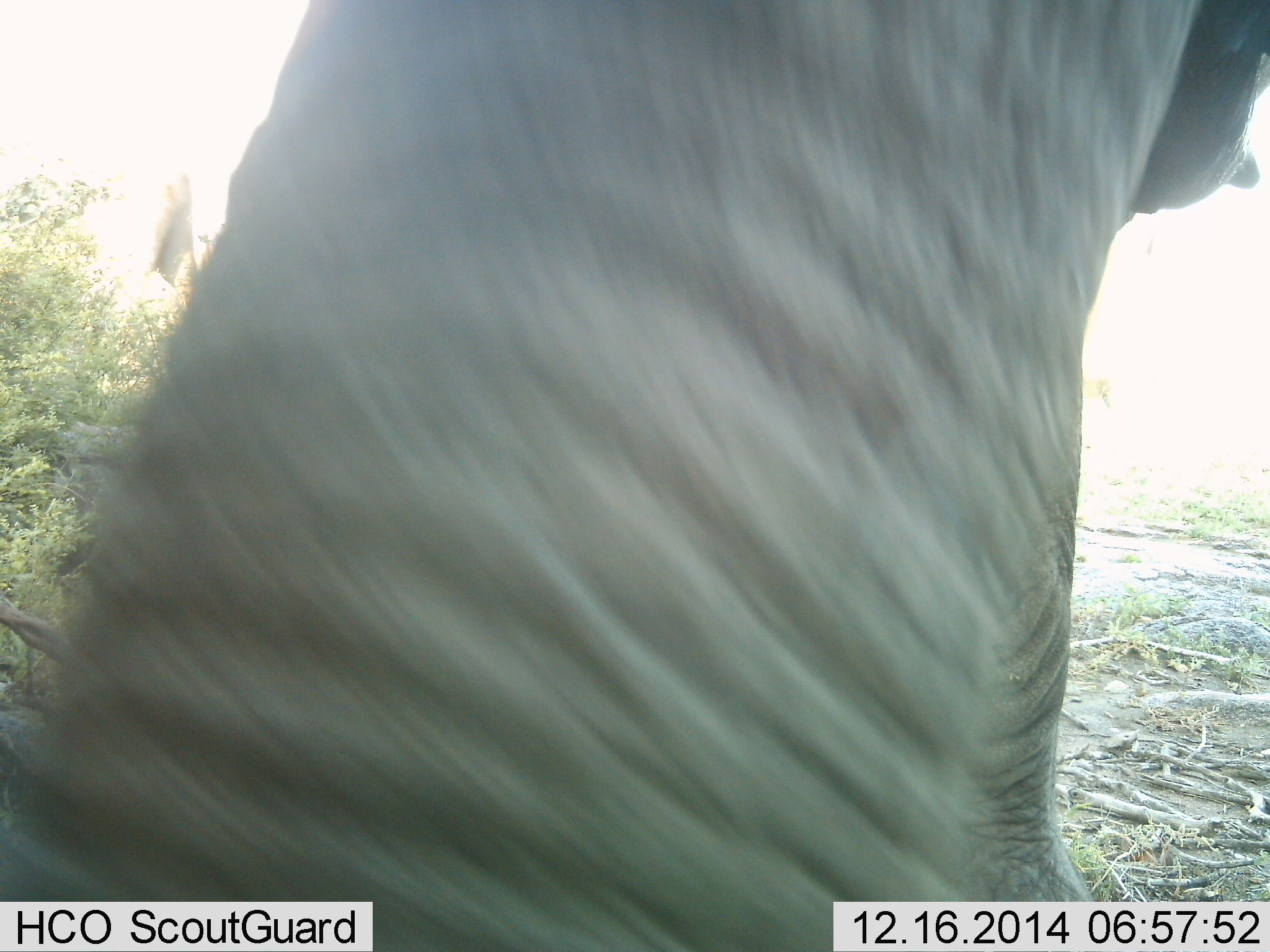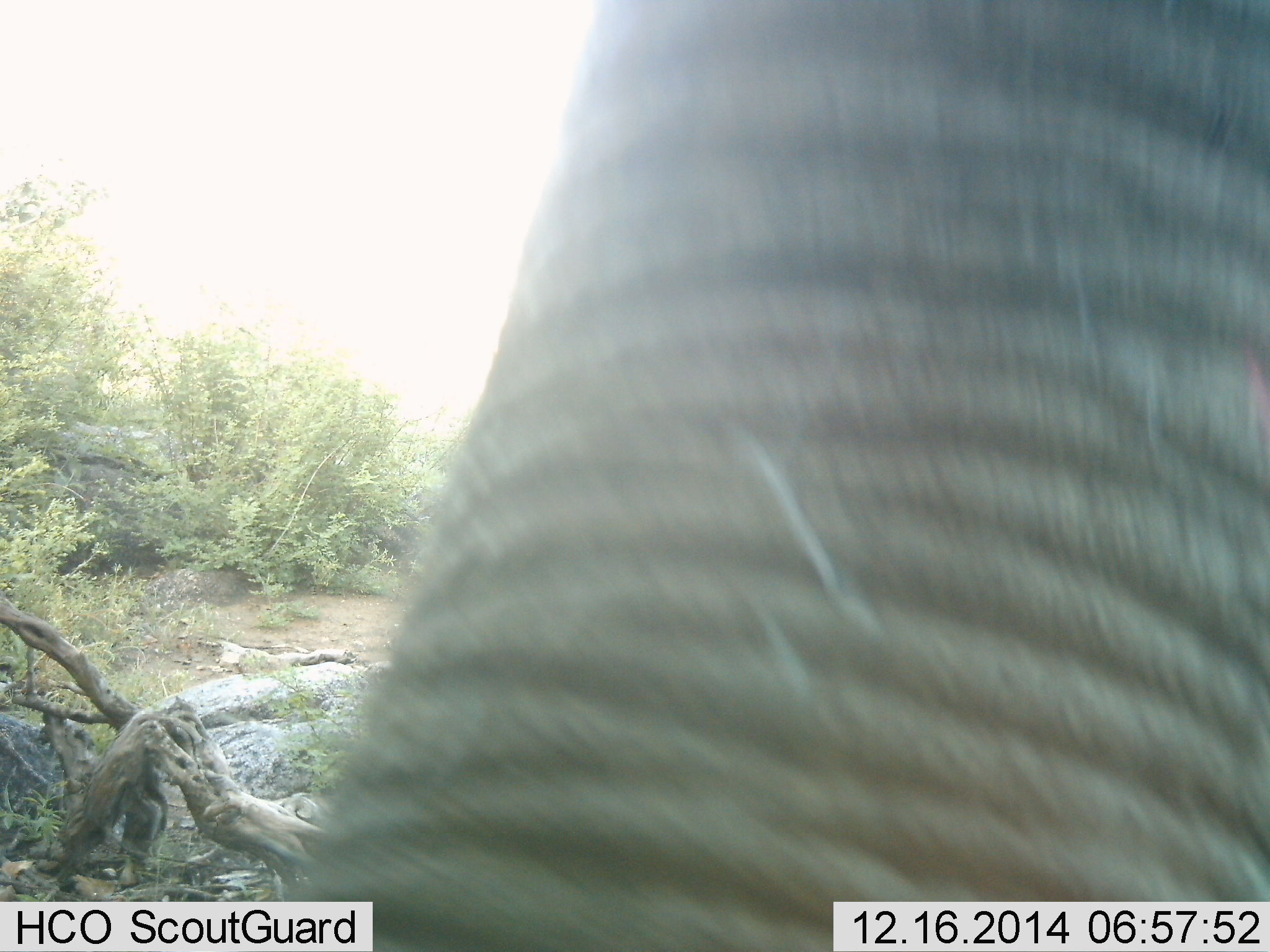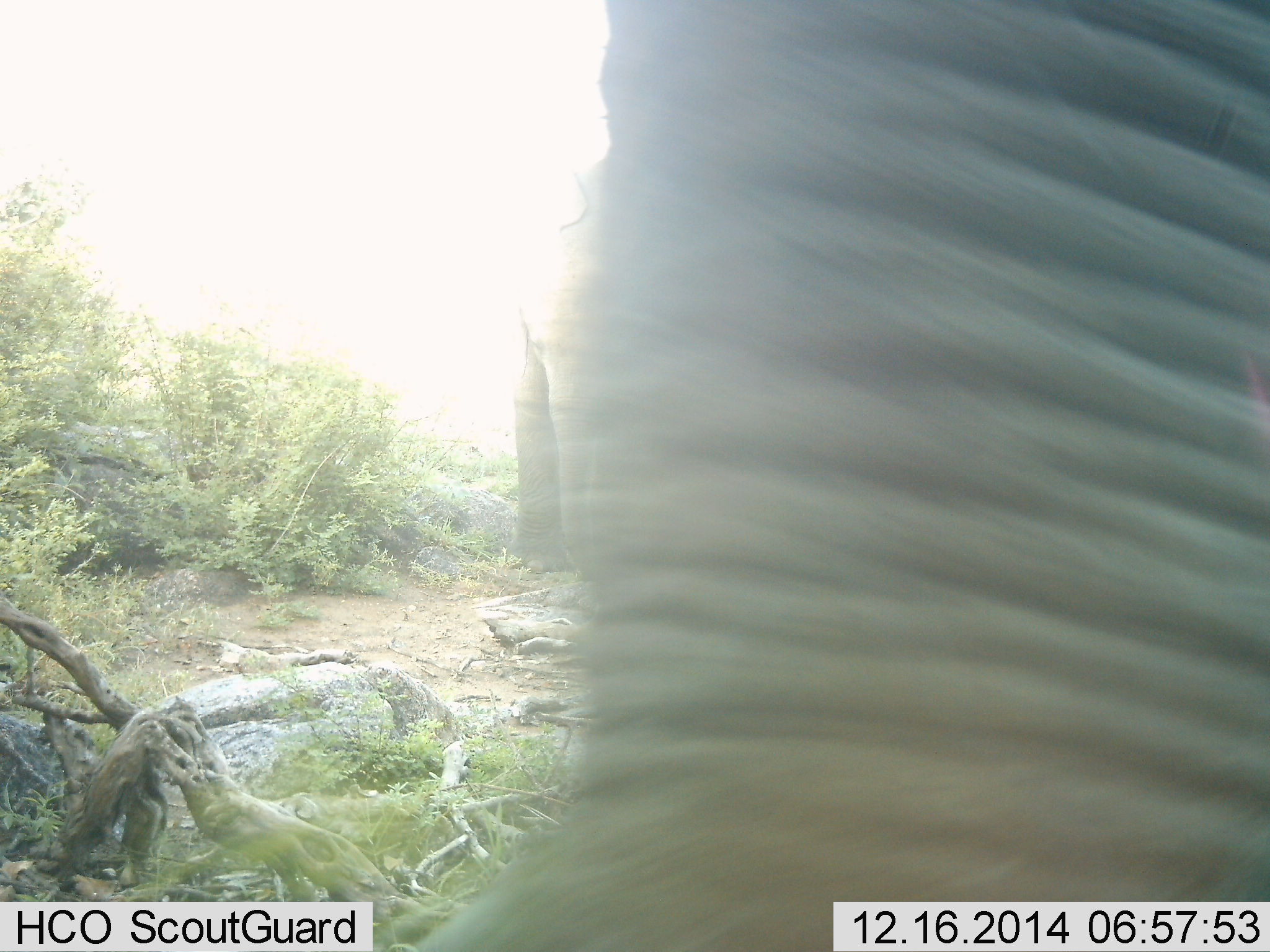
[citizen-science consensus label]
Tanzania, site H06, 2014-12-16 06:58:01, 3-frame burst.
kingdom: Animalia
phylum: Chordata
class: Mammalia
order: Proboscidea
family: Elephantidae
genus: Loxodonta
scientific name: Loxodonta africana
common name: african bush elephant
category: elephant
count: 1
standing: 80%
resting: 0%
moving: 10%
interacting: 20%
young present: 0%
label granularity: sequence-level